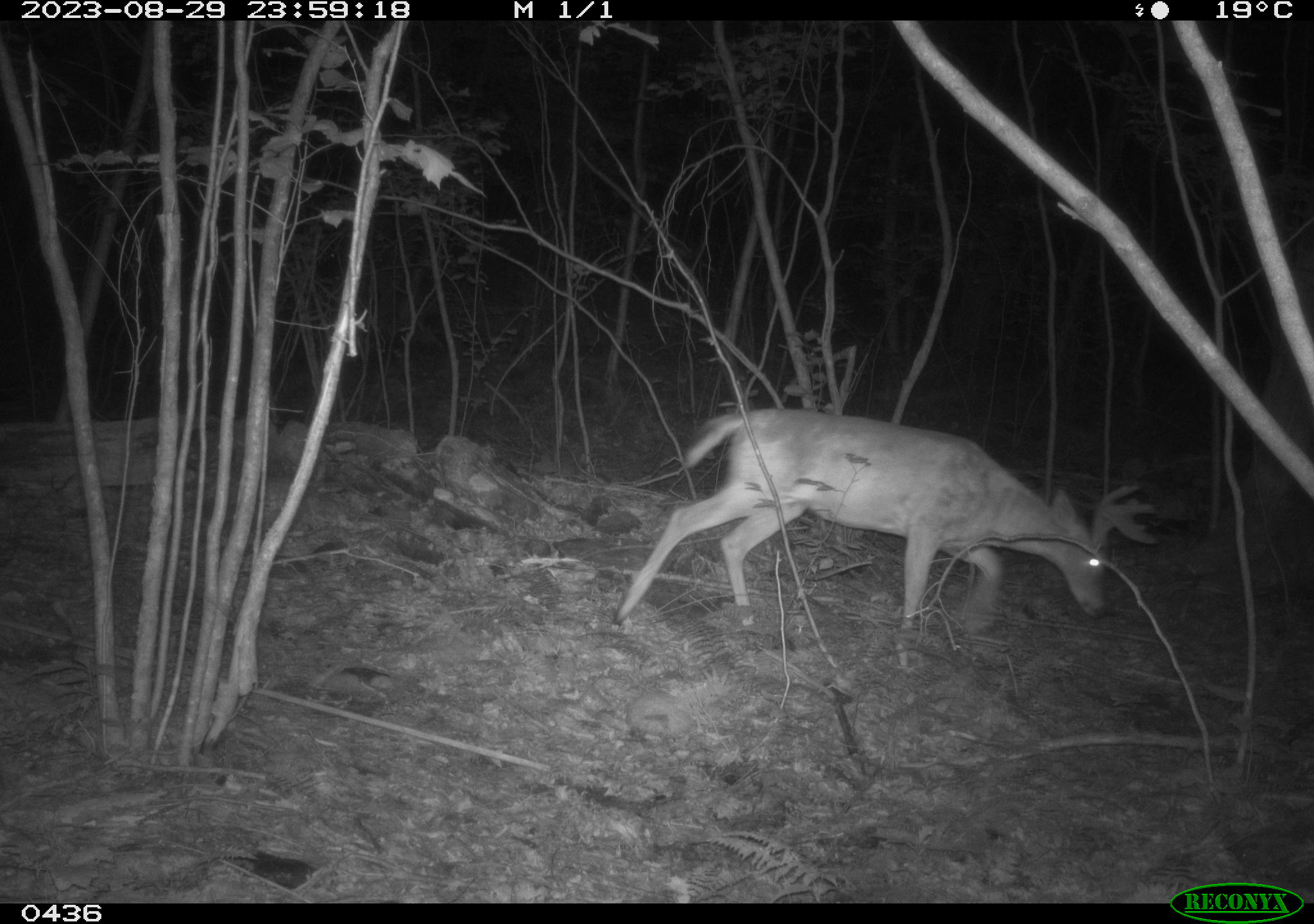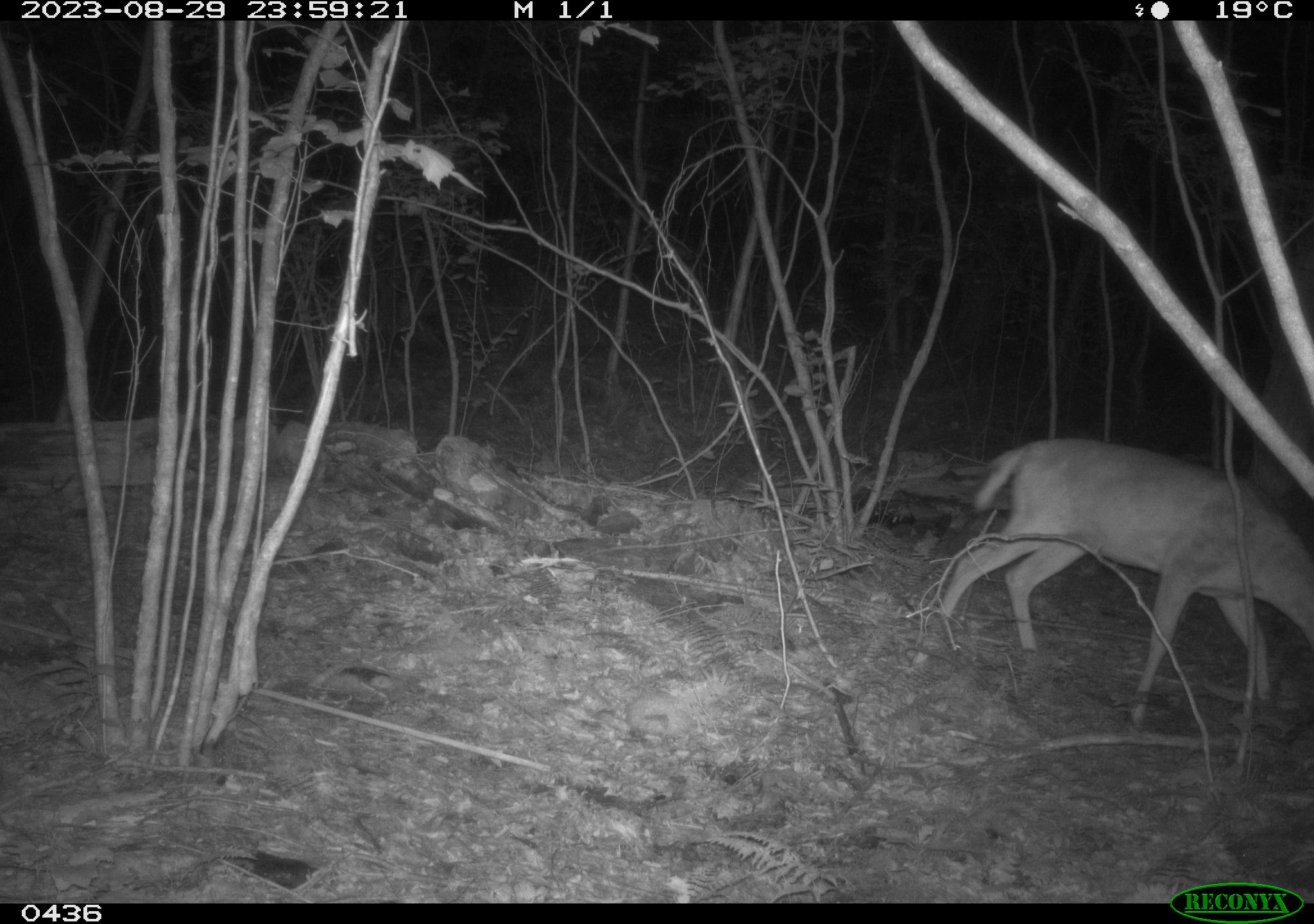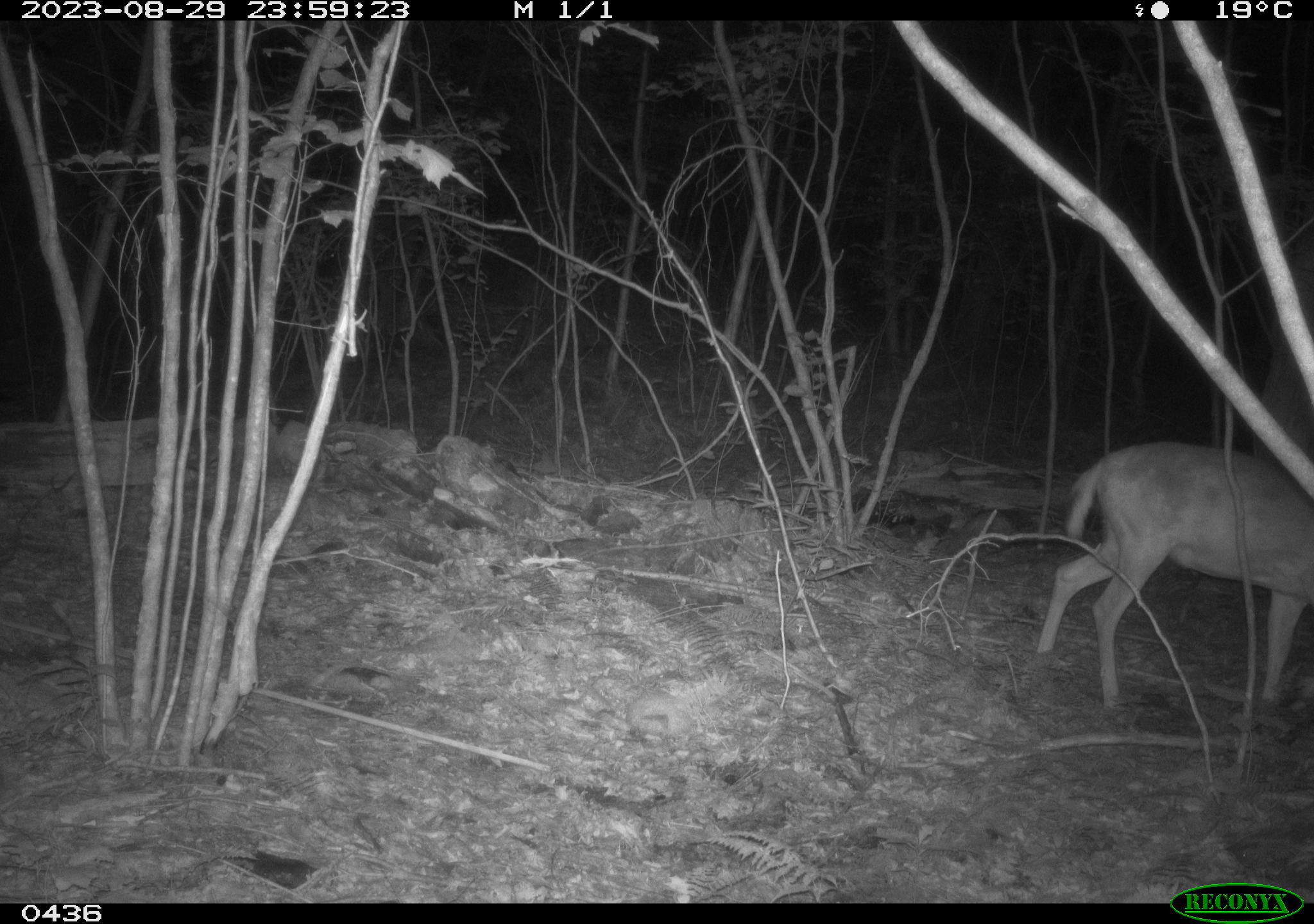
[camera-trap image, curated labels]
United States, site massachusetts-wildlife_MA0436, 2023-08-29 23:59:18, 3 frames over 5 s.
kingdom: Animalia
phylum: Chordata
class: Mammalia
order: Artiodactyla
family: Cervidae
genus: Odocoileus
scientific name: Odocoileus virginianus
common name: white-tailed deer